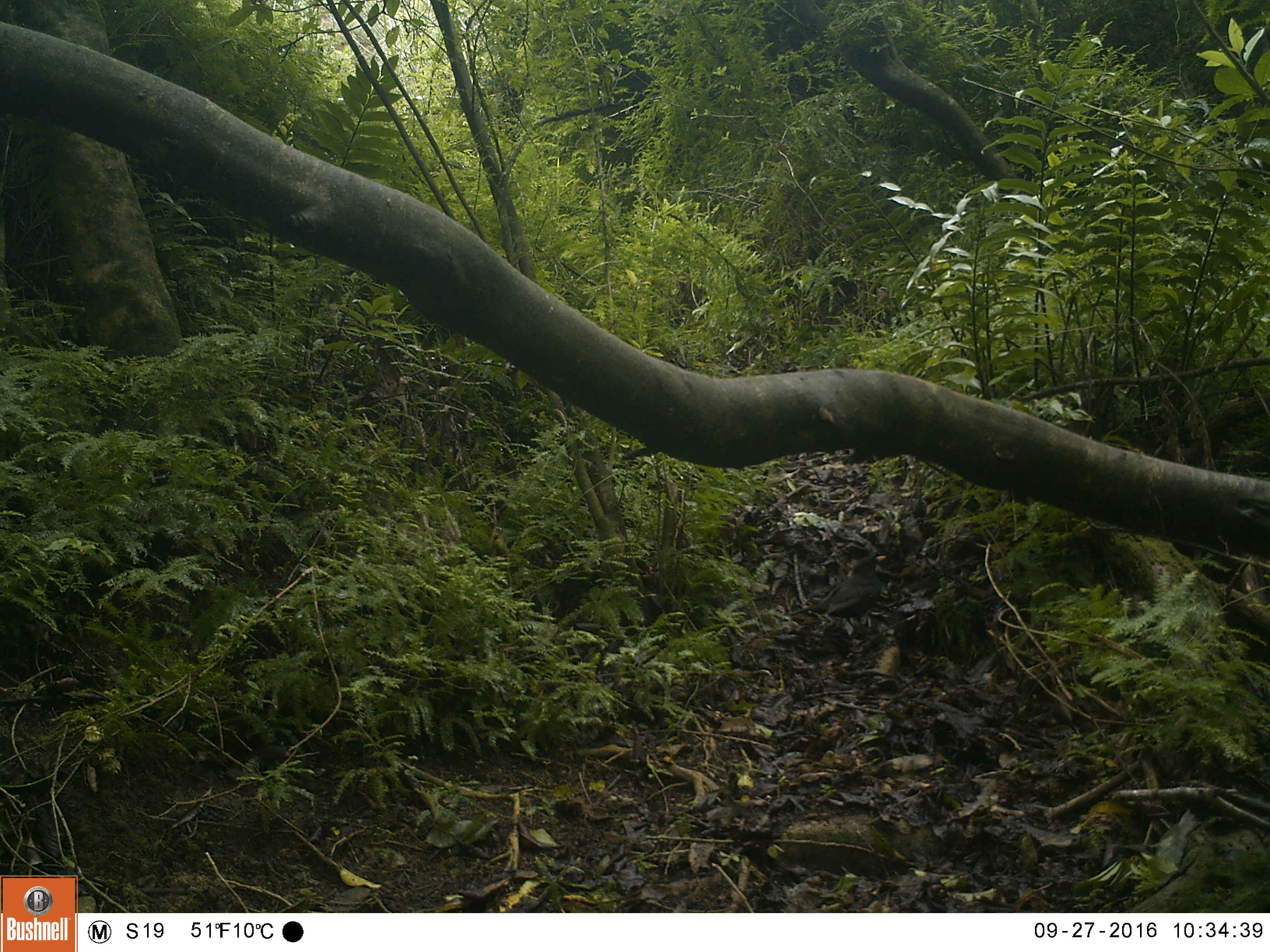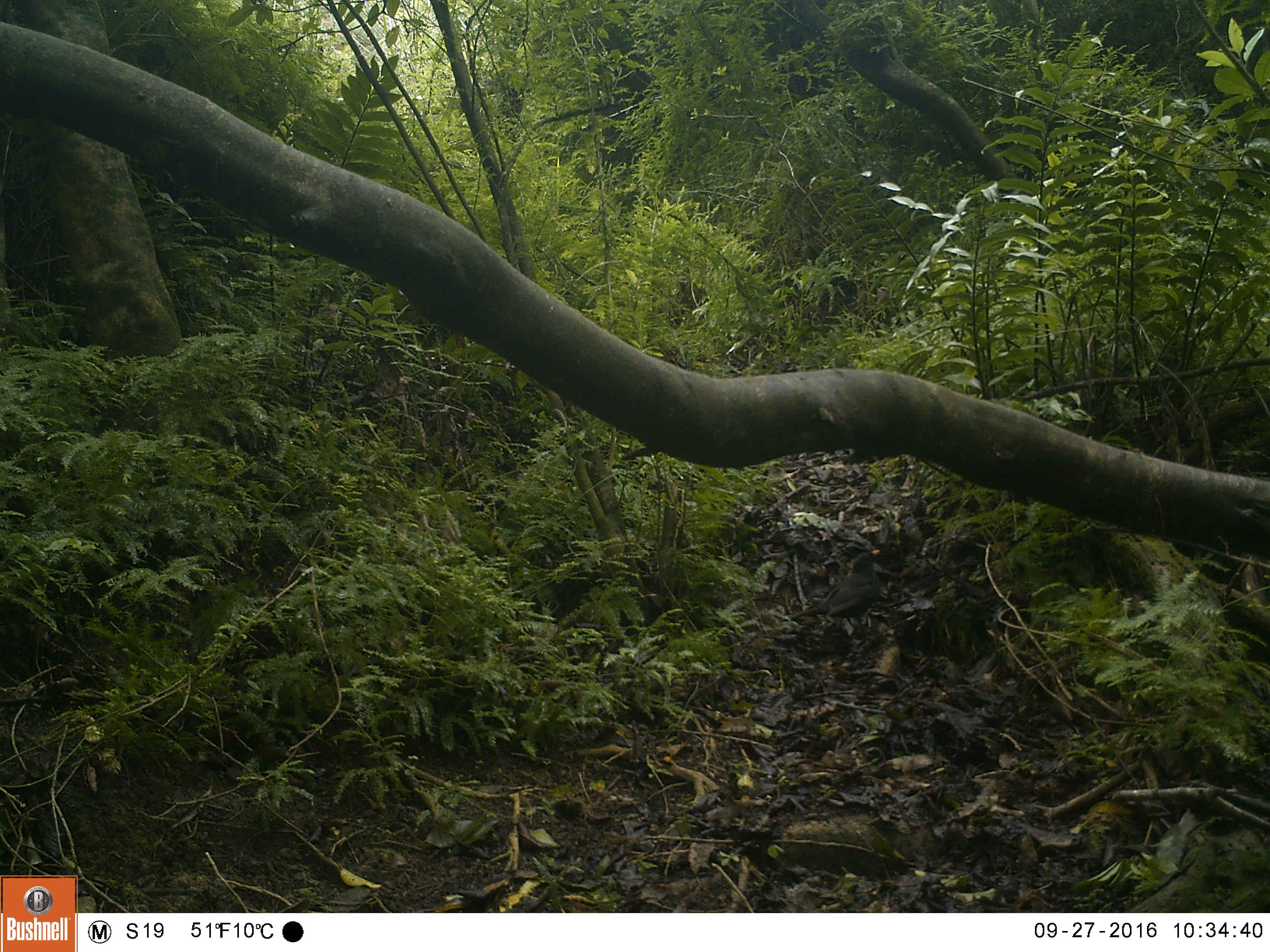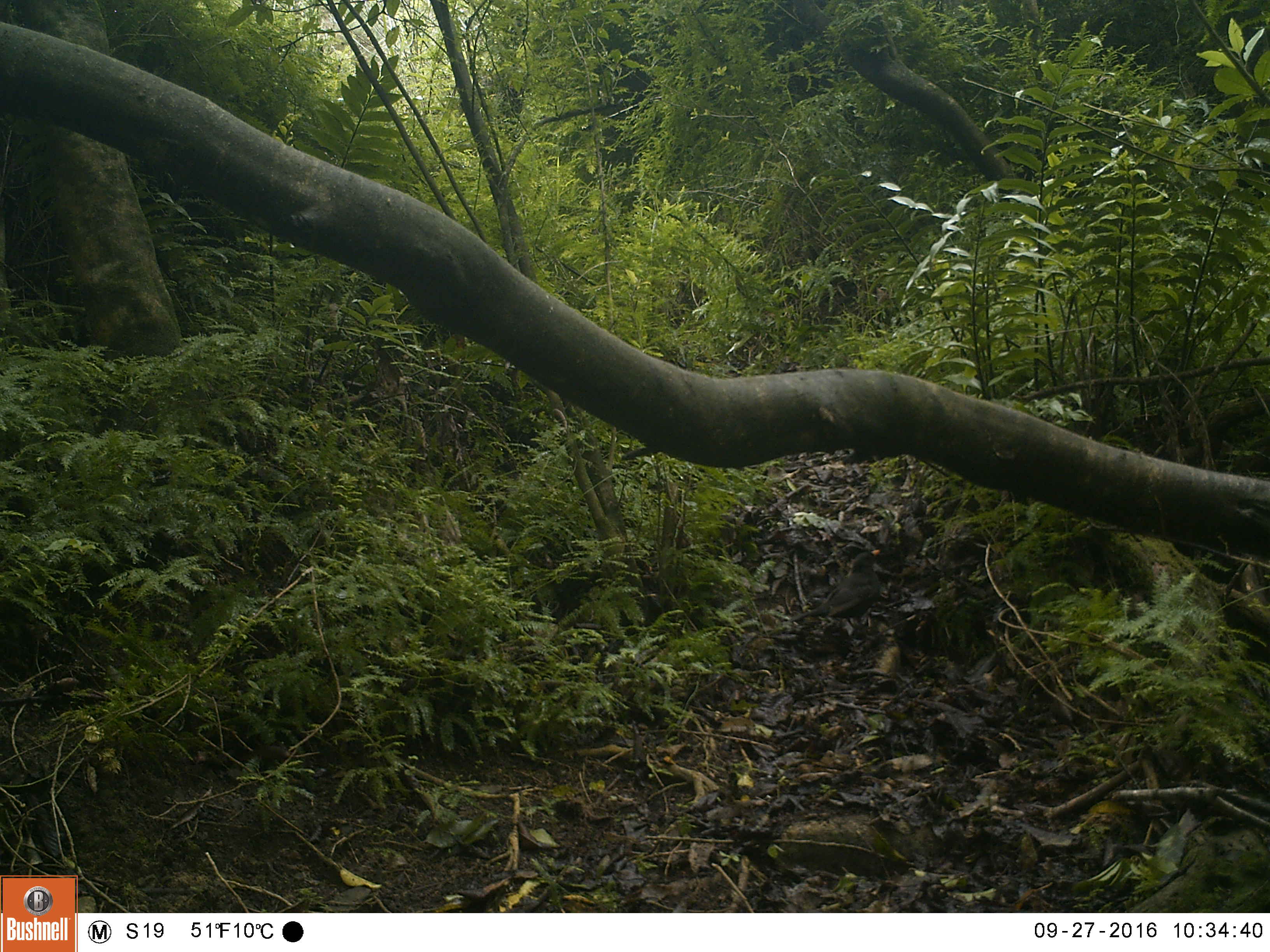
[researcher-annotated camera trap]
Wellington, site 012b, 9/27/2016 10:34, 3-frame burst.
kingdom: Animalia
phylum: Chordata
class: Aves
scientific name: Aves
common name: bird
Bird (Aves).